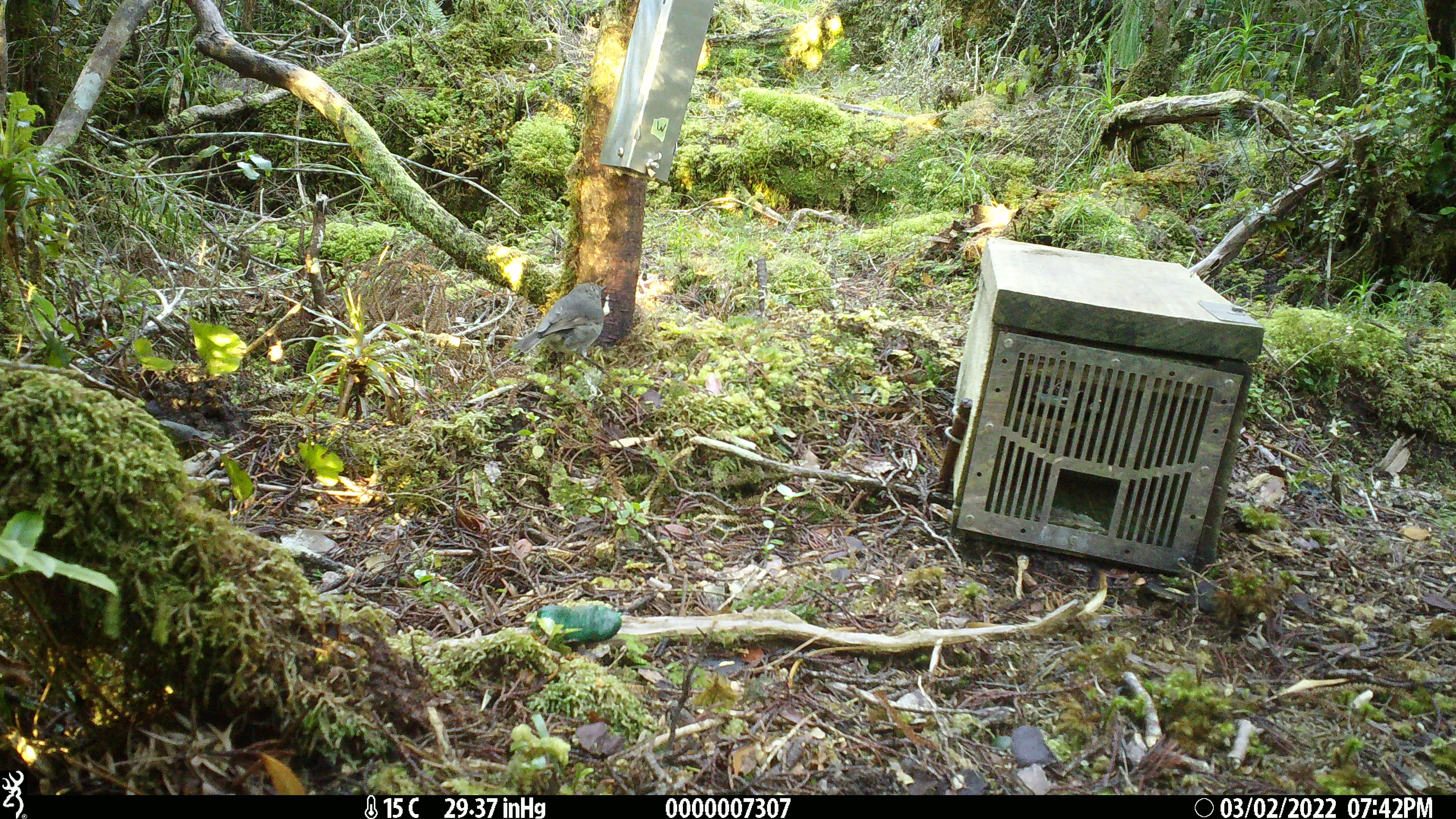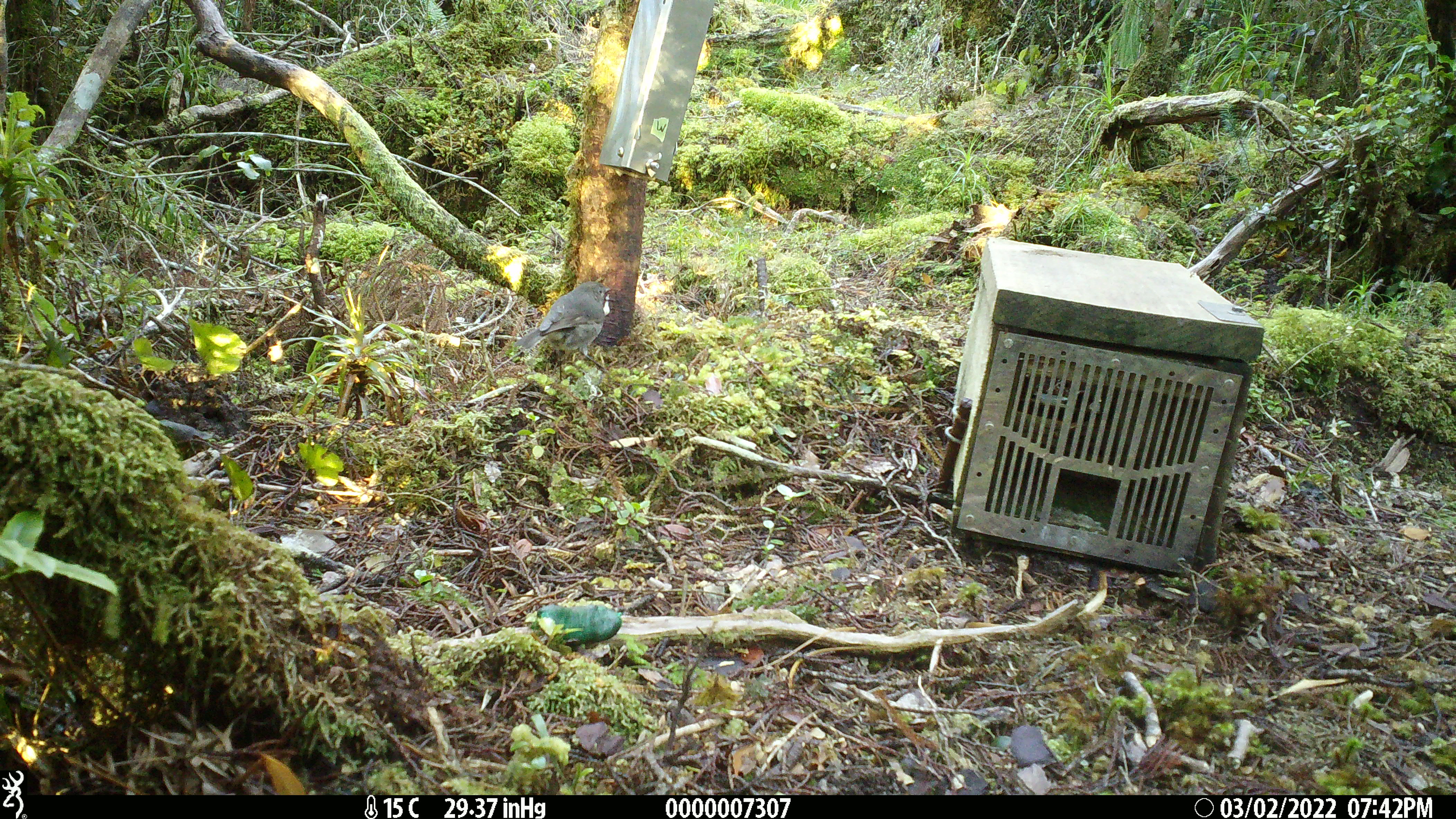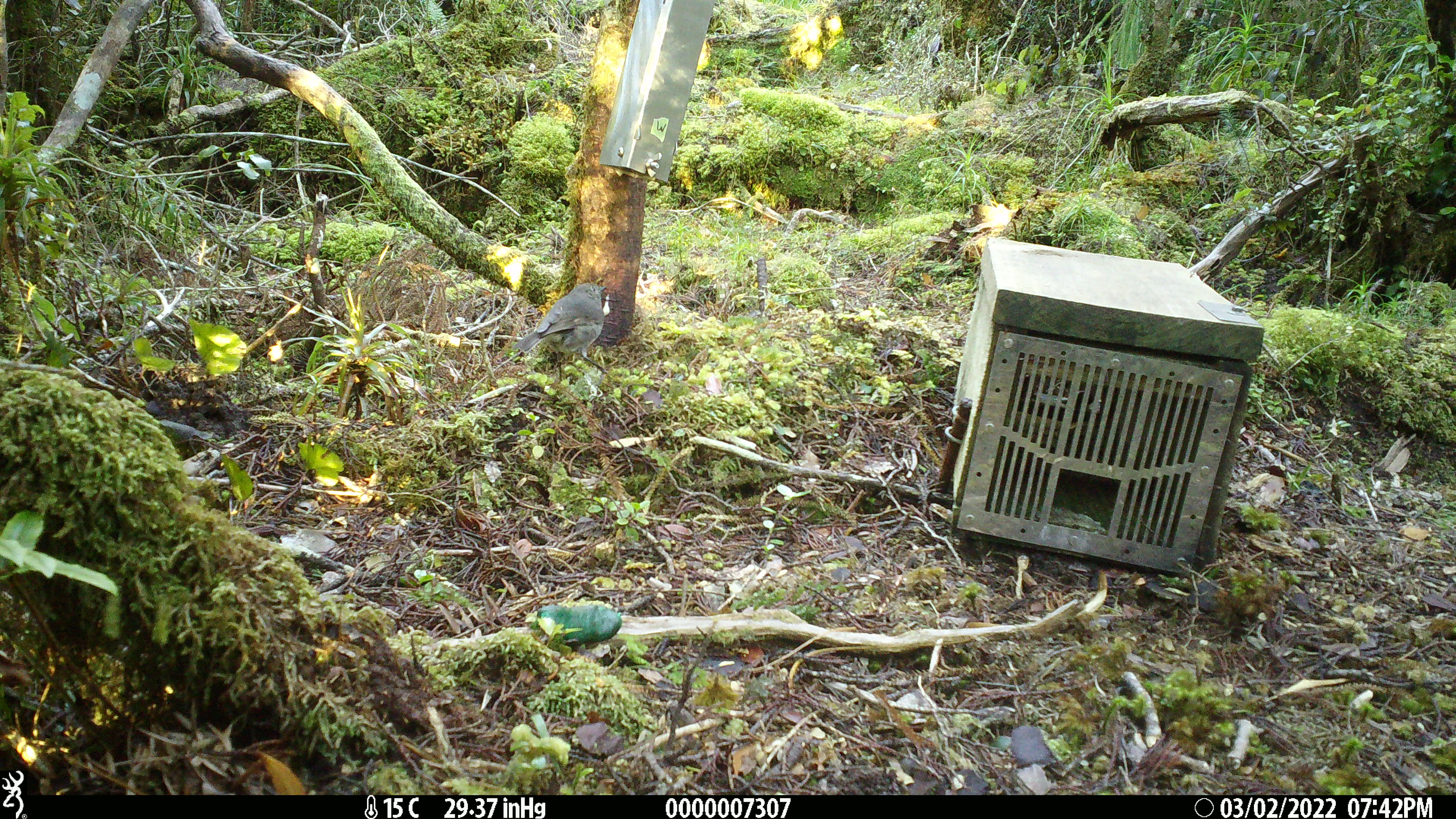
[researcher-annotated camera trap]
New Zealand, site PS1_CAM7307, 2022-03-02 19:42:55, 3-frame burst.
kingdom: Animalia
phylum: Chordata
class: Aves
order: Passeriformes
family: Petroicidae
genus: Petroica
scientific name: Petroica australis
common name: new zealand robin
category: robin